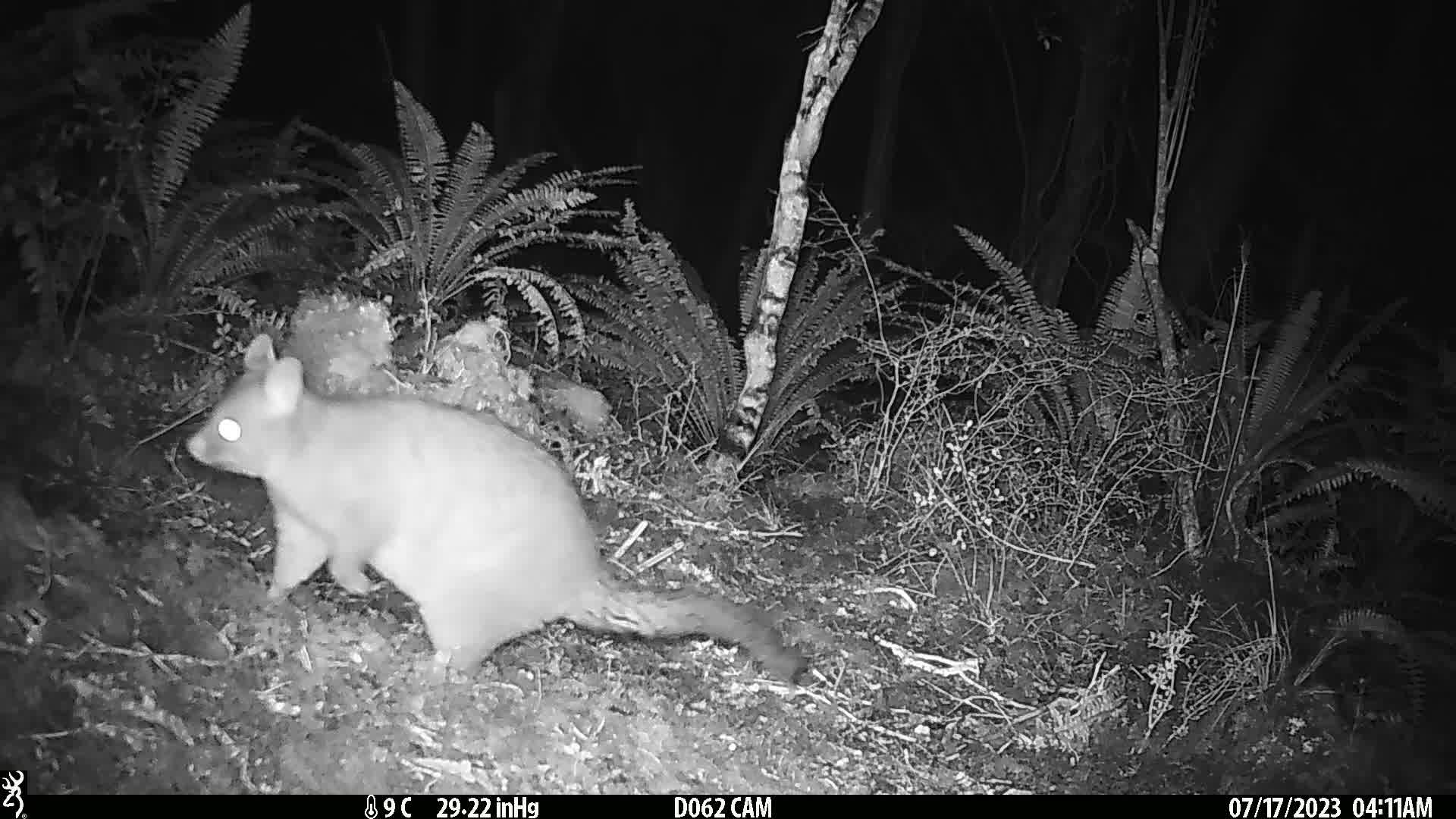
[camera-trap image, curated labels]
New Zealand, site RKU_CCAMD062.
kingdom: Animalia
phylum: Chordata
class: Mammalia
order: Diprotodontia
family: Phalangeridae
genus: Trichosurus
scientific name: Trichosurus vulpecula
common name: common brushtail possum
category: possum